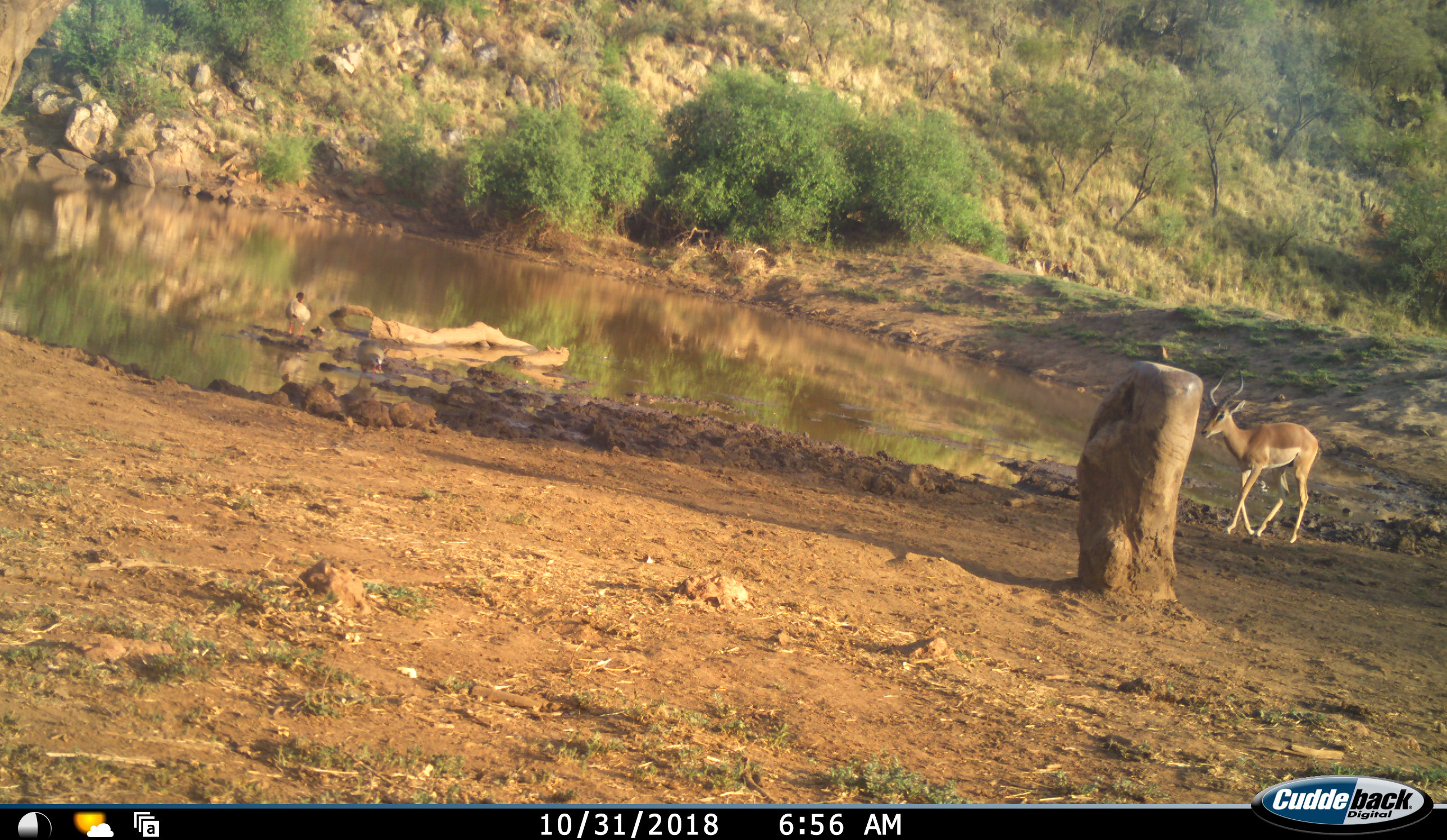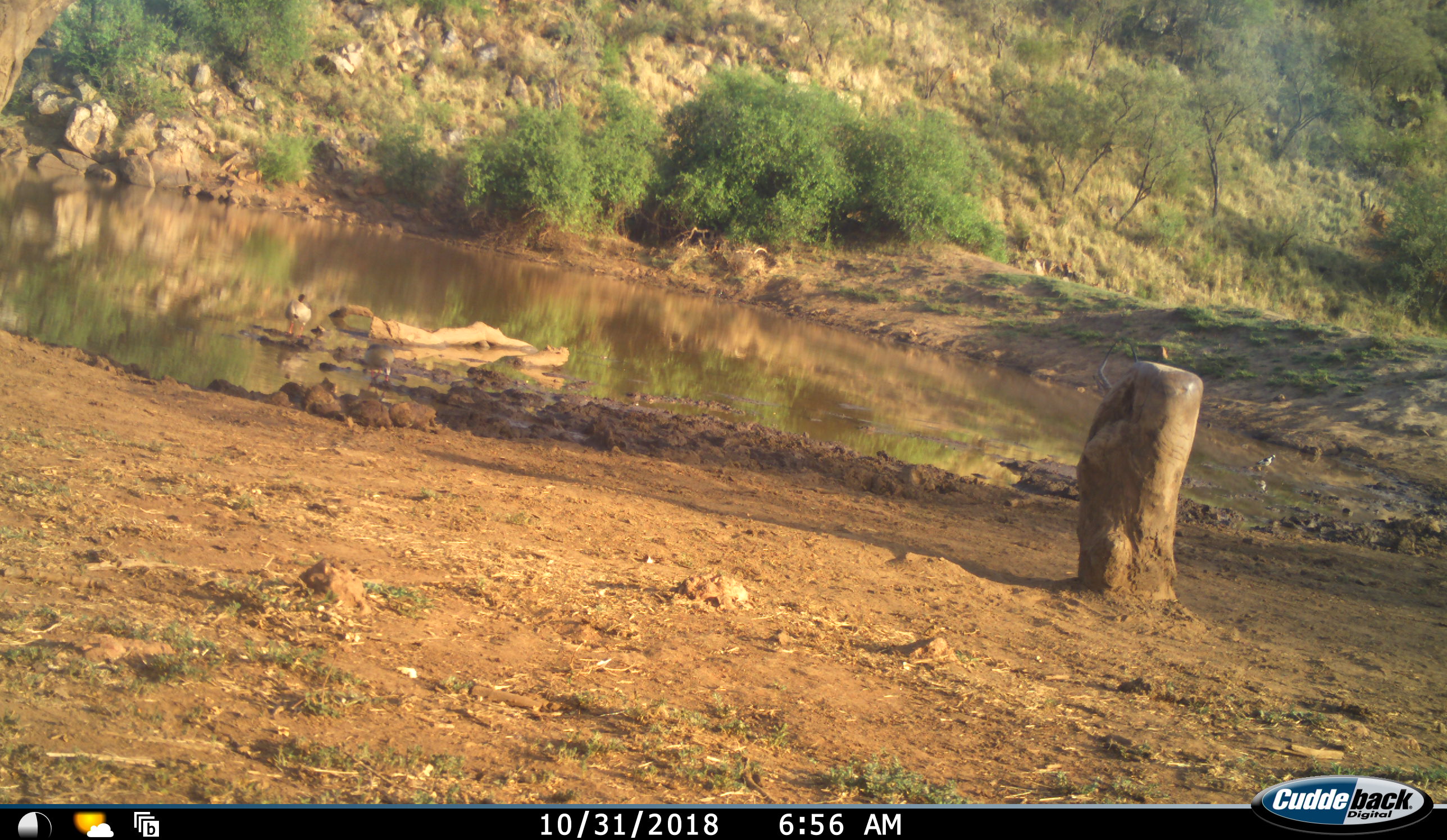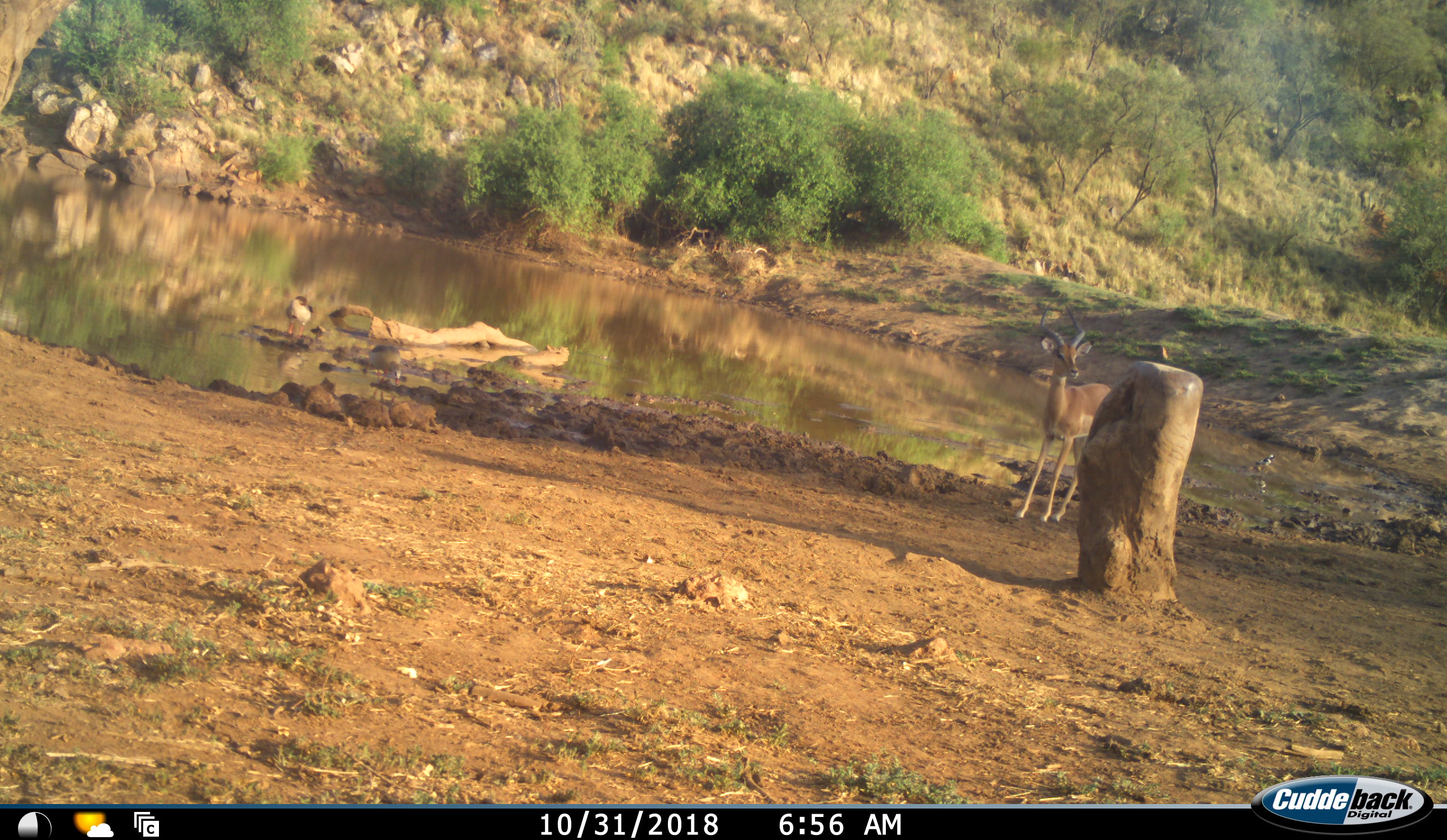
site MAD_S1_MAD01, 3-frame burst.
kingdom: Animalia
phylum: Chordata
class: Mammalia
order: Artiodactyla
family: Bovidae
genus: Aepyceros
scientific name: Aepyceros melampus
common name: impala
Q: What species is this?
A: Impala (Aepyceros melampus).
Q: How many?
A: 1.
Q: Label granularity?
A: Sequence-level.